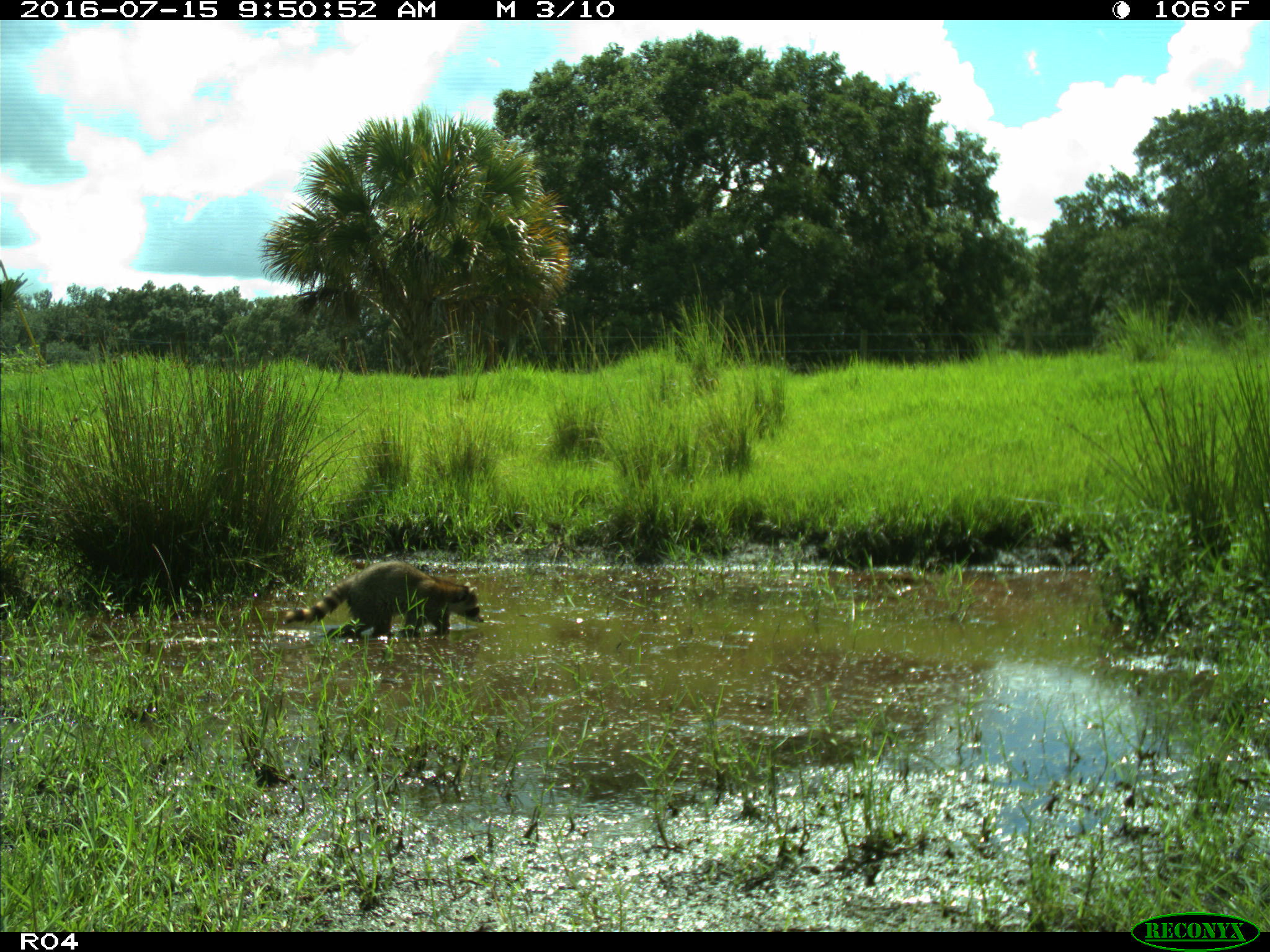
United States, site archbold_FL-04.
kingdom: Animalia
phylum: Chordata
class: Mammalia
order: Carnivora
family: Procyonidae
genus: Procyon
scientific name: Procyon lotor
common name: common raccoon